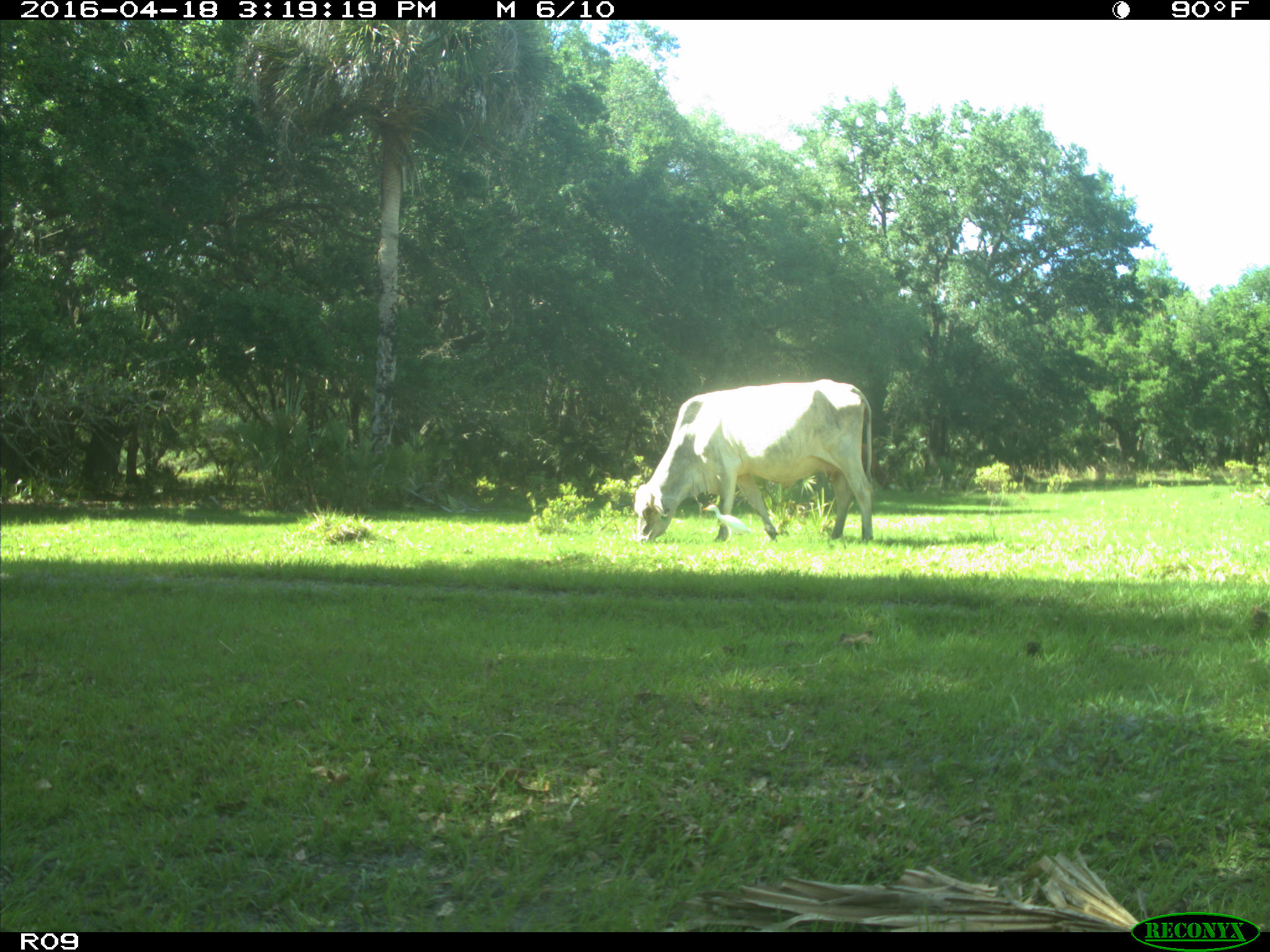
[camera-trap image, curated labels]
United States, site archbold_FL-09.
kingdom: Animalia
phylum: Chordata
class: Mammalia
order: Artiodactyla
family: Bovidae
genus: Bos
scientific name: Bos taurus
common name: domestic cow